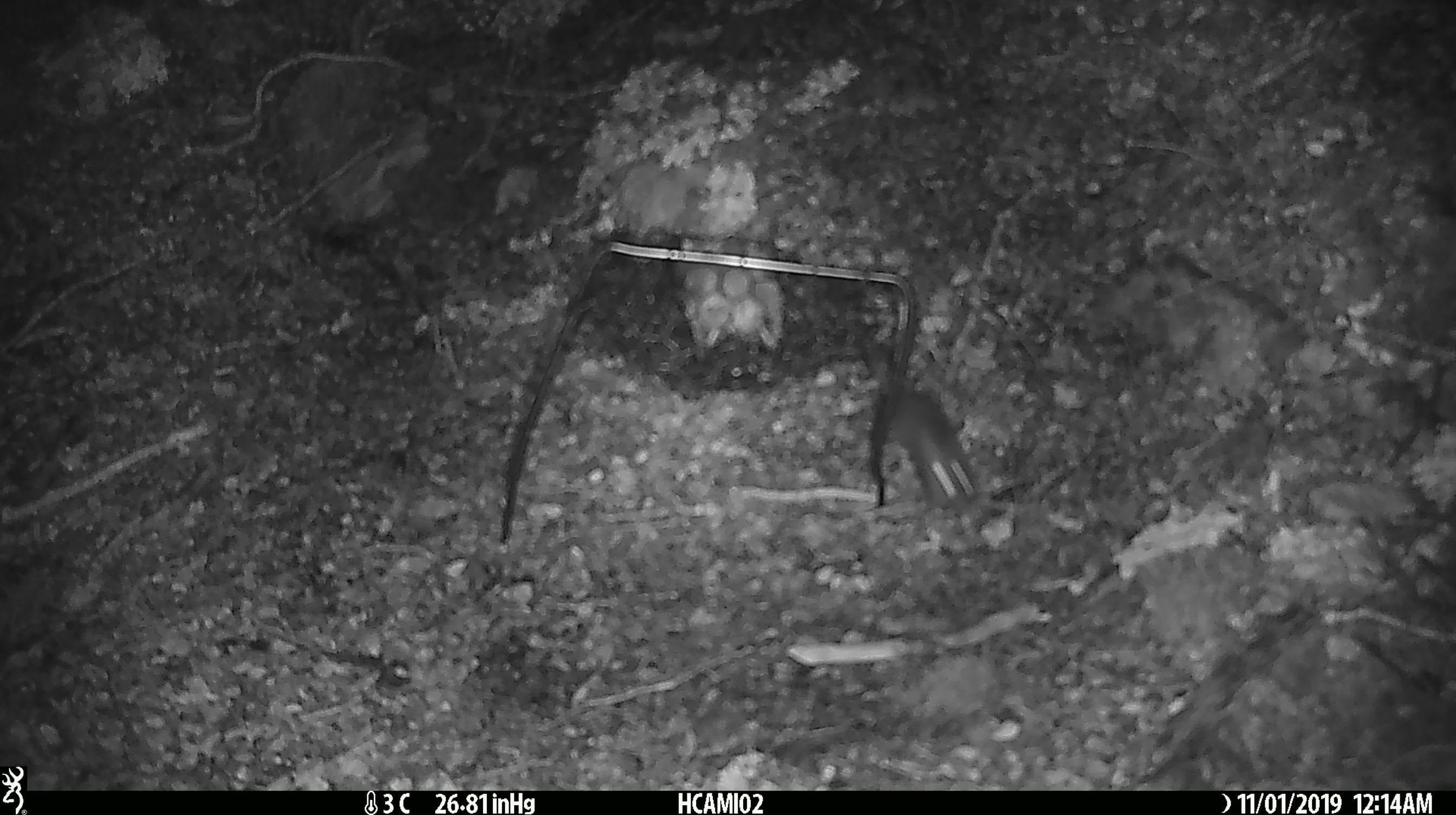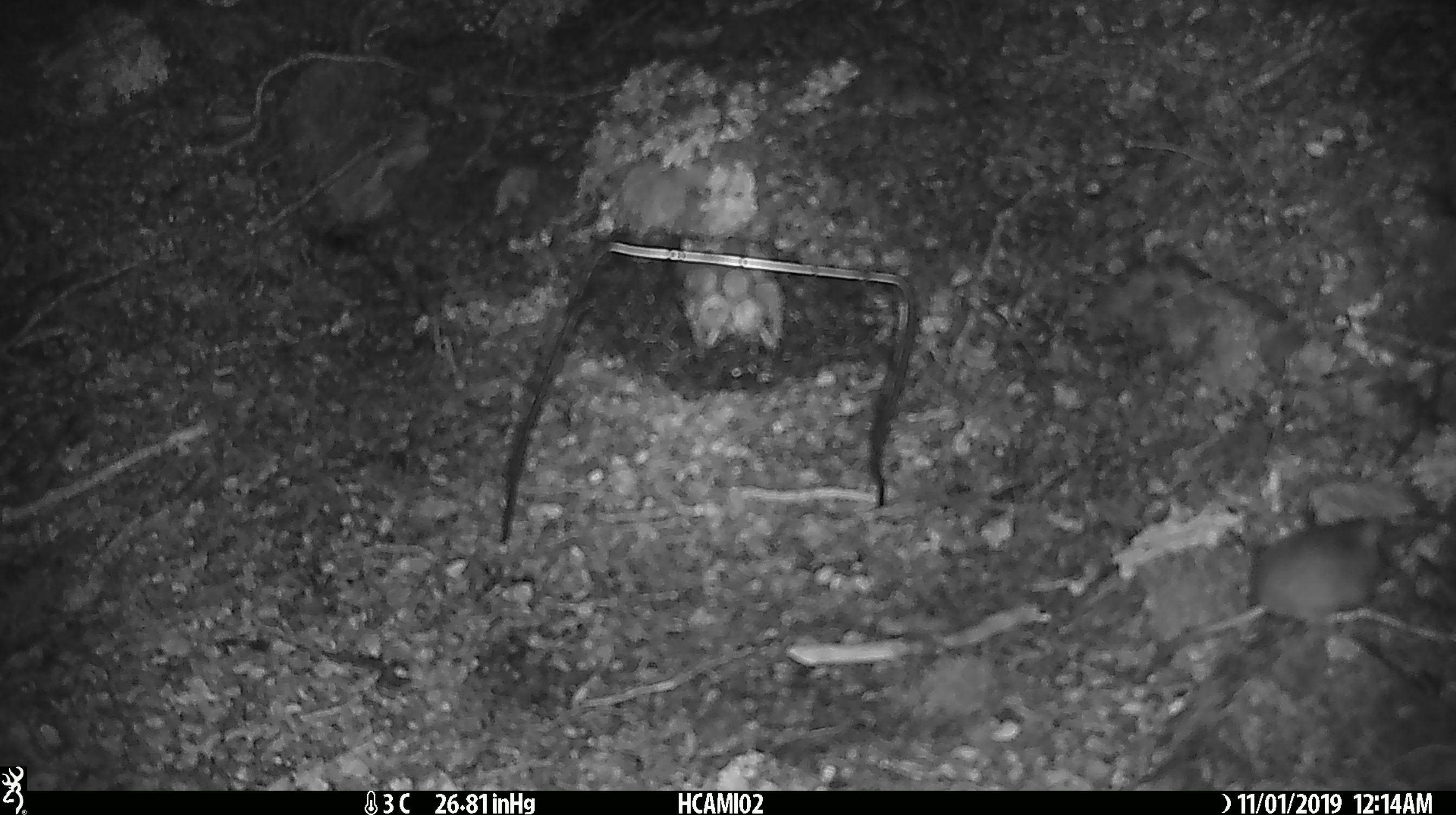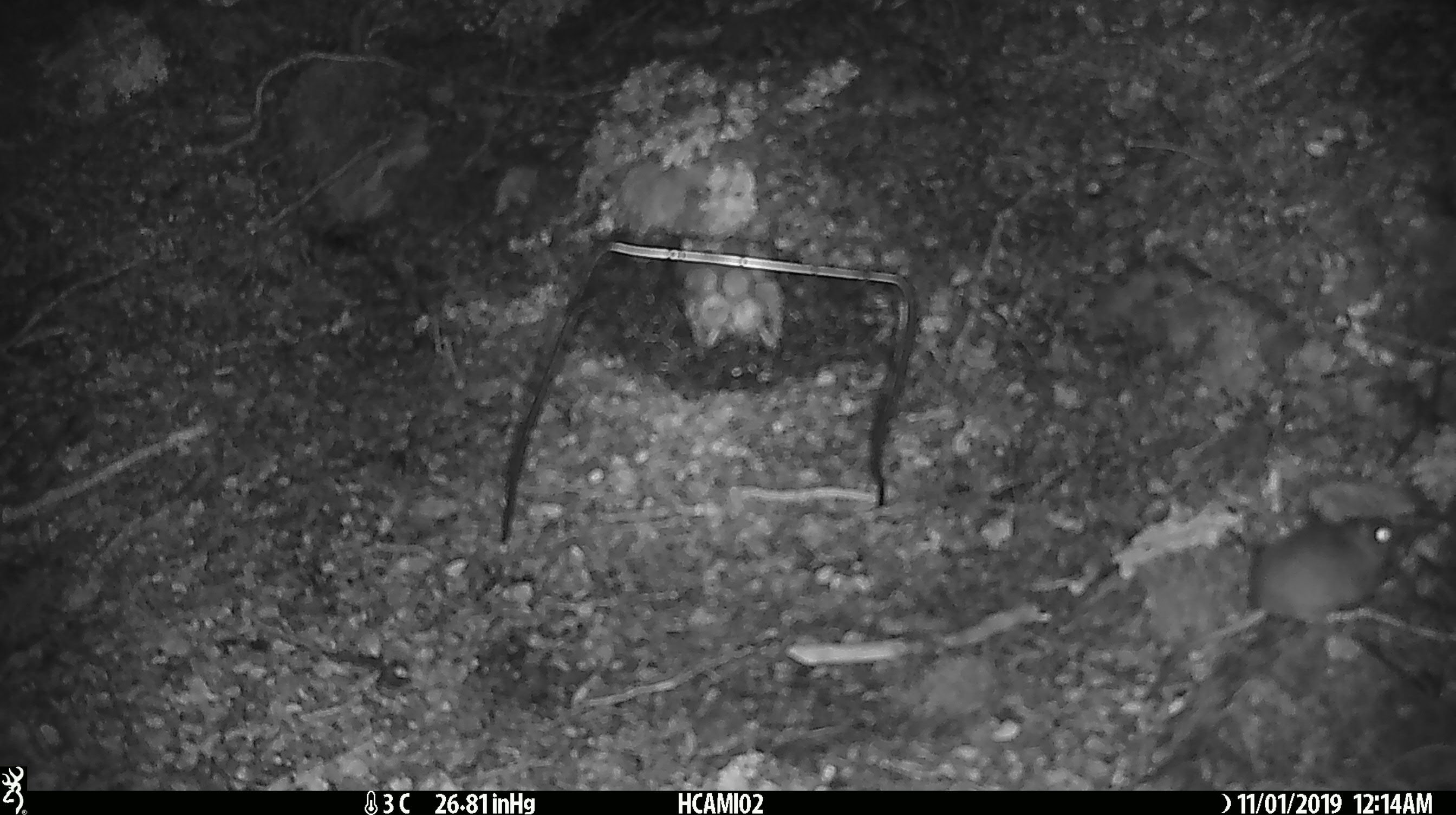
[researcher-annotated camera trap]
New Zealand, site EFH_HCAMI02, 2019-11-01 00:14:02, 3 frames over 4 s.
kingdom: Animalia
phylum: Chordata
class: Mammalia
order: Rodentia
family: Muridae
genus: Mus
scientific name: Mus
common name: mouse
Mouse (Mus).